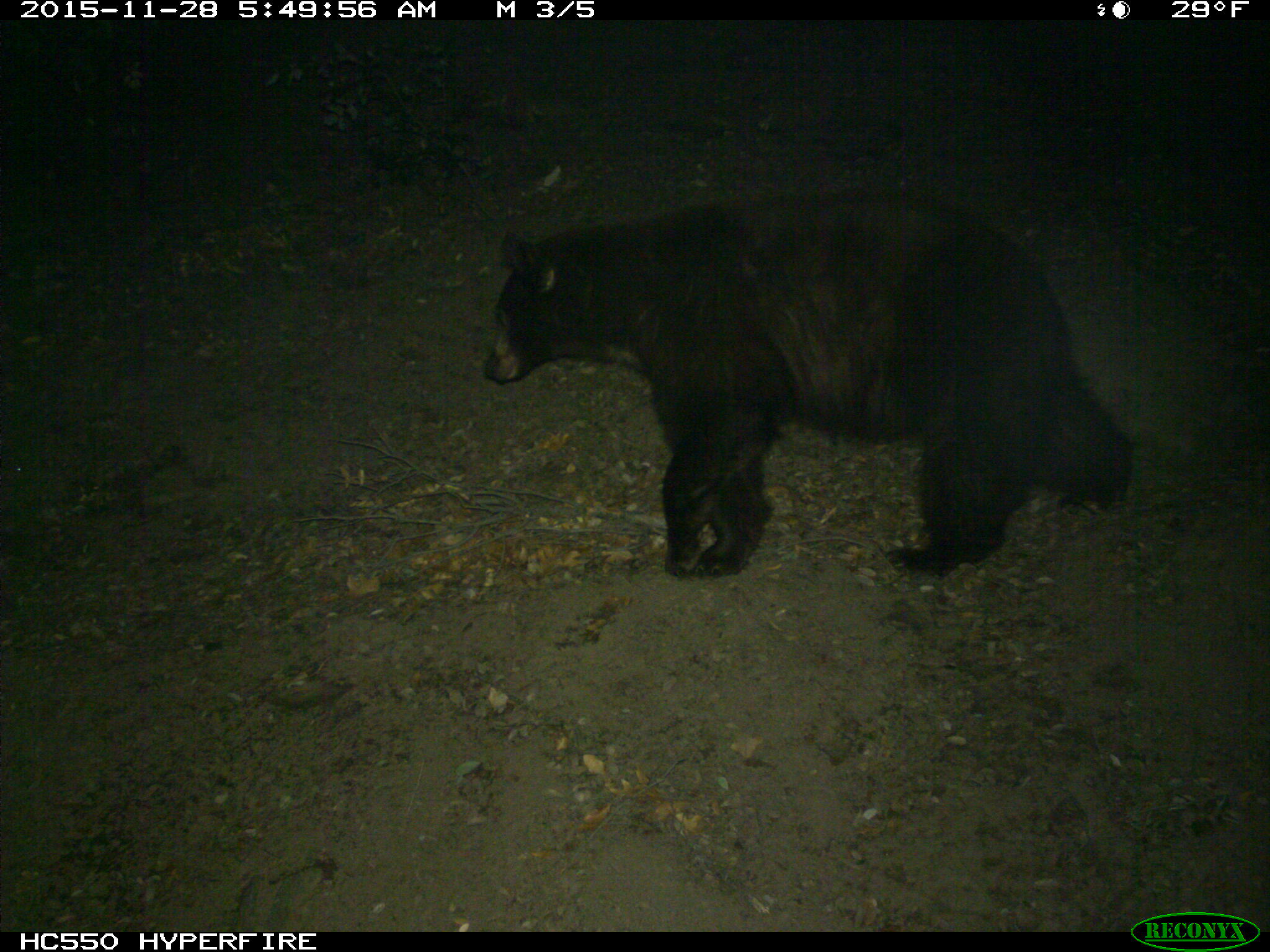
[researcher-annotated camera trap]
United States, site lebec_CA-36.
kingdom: Animalia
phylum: Chordata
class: Mammalia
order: Carnivora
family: Ursidae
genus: Ursus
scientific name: Ursus americanus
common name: american black bear